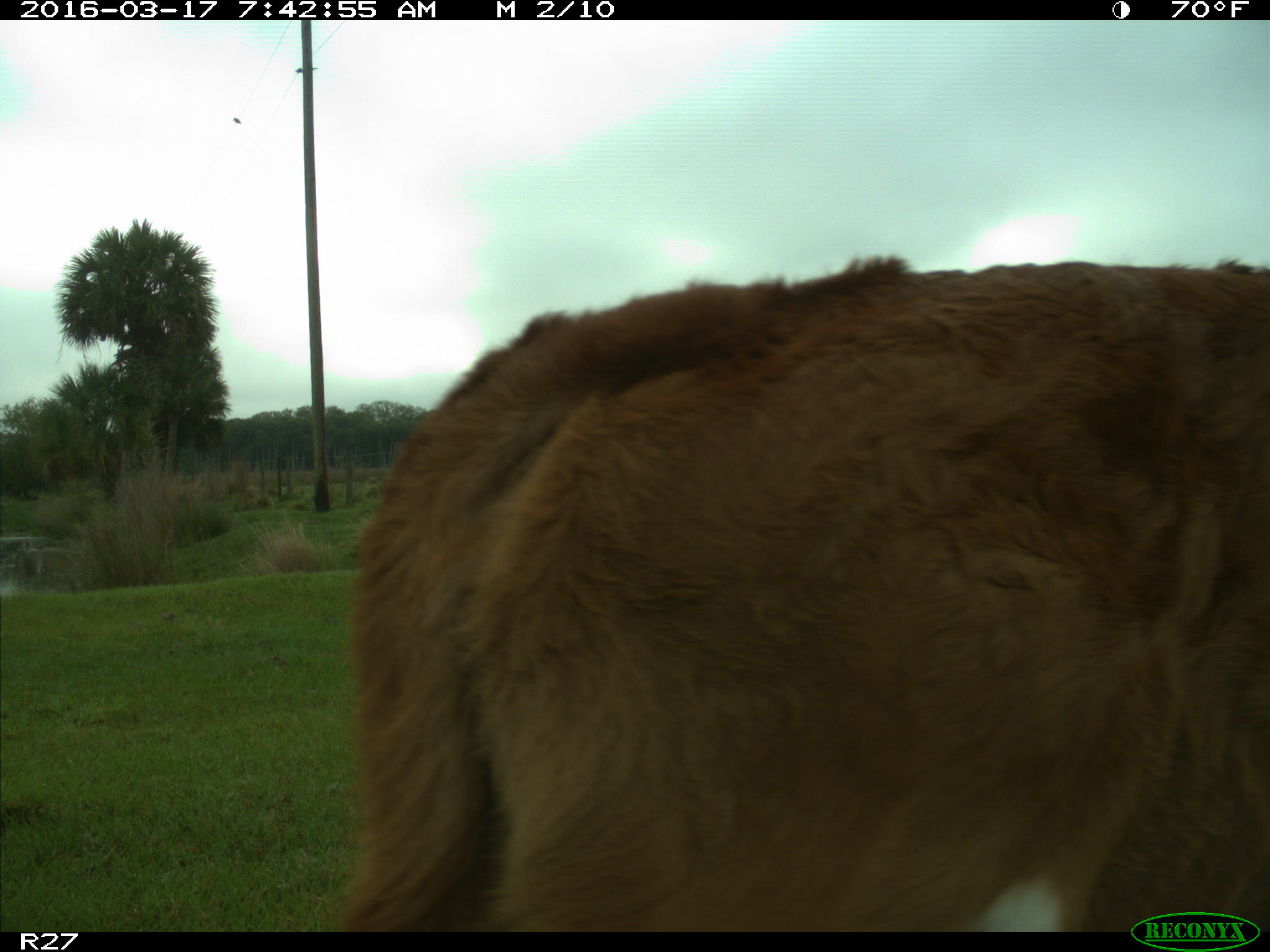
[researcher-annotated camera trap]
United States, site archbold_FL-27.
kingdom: Animalia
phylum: Chordata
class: Mammalia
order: Artiodactyla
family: Bovidae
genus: Bos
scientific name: Bos taurus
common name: domestic cow